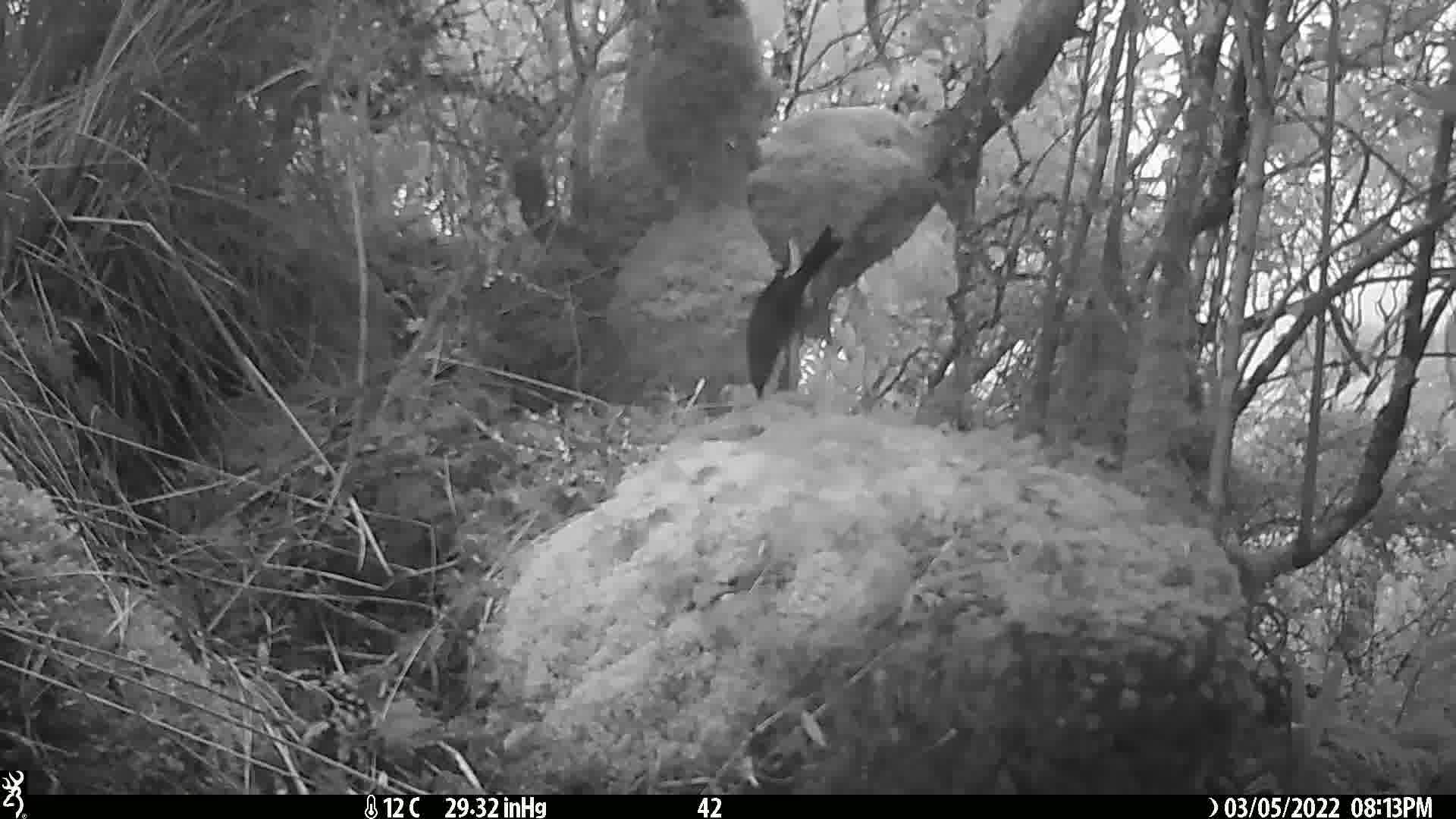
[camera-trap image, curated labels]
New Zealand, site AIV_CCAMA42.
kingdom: Animalia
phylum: Chordata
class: Aves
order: Passeriformes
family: Meliphagidae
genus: Anthornis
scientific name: Anthornis melanura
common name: new zealand bellbird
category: bellbird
Bellbird (new zealand bellbird) (Anthornis melanura).